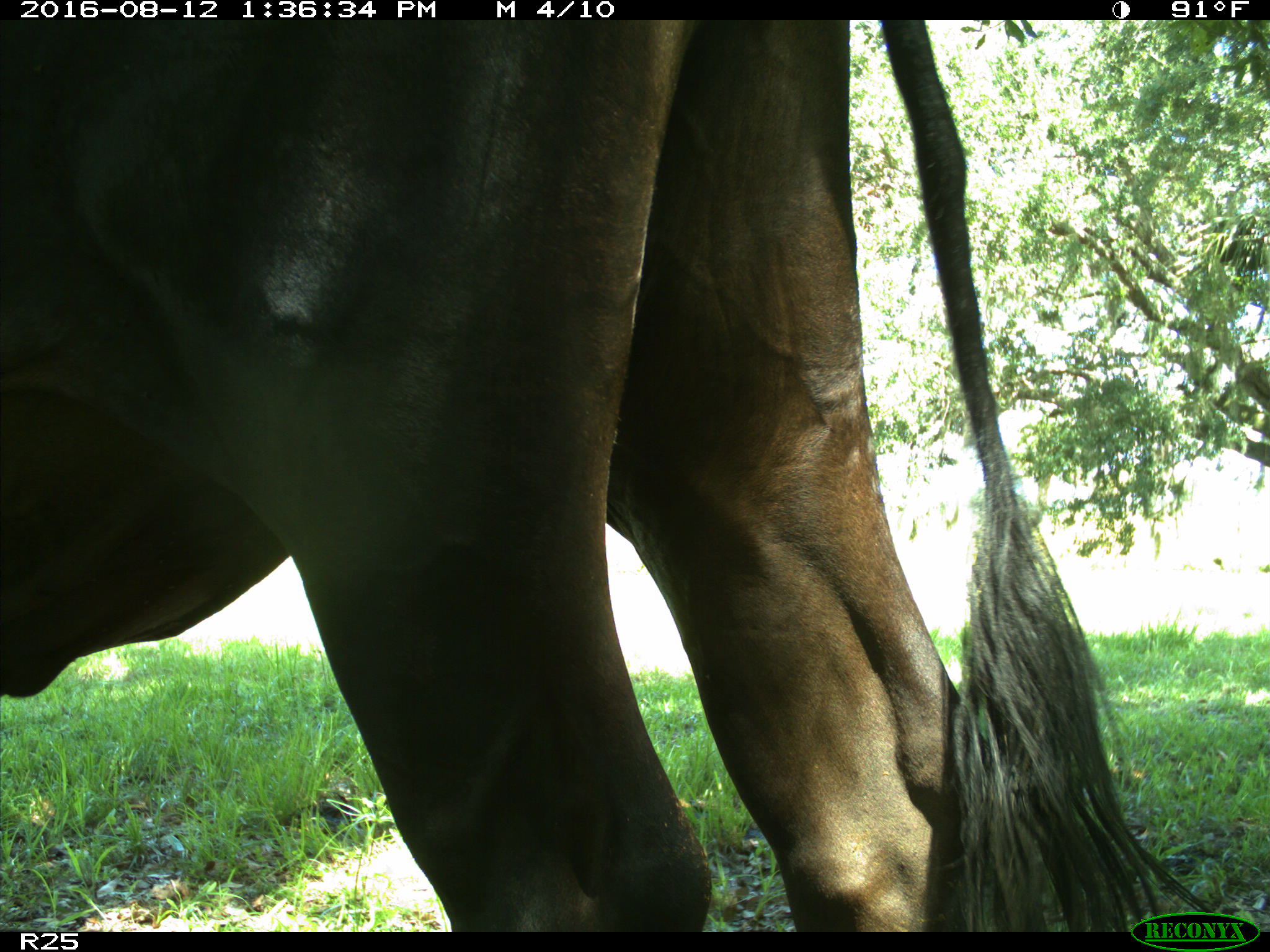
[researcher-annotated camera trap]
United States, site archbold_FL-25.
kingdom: Animalia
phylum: Chordata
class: Mammalia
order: Artiodactyla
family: Bovidae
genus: Bos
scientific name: Bos taurus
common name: domestic cow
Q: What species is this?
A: Bos taurus (domestic cow).